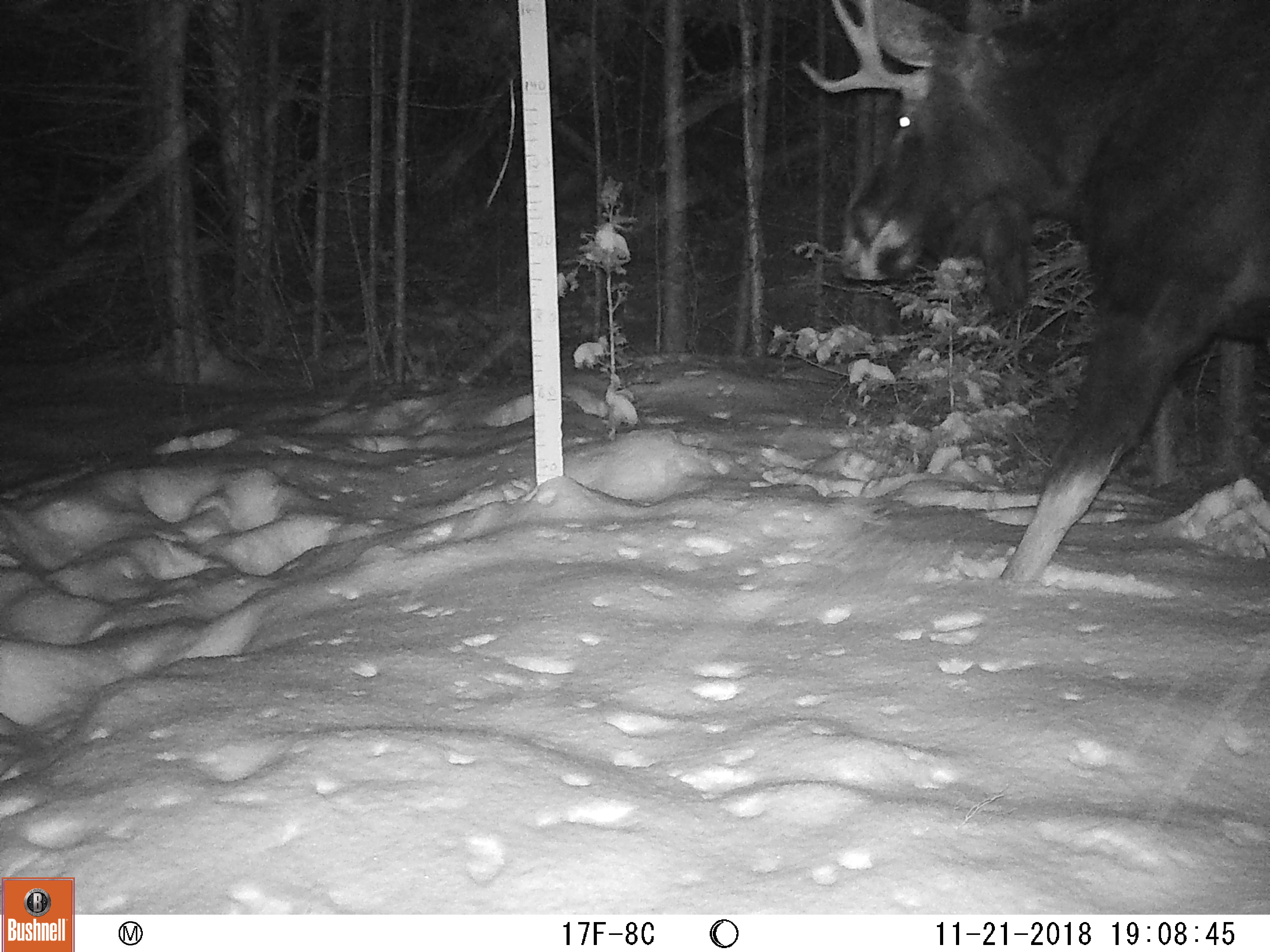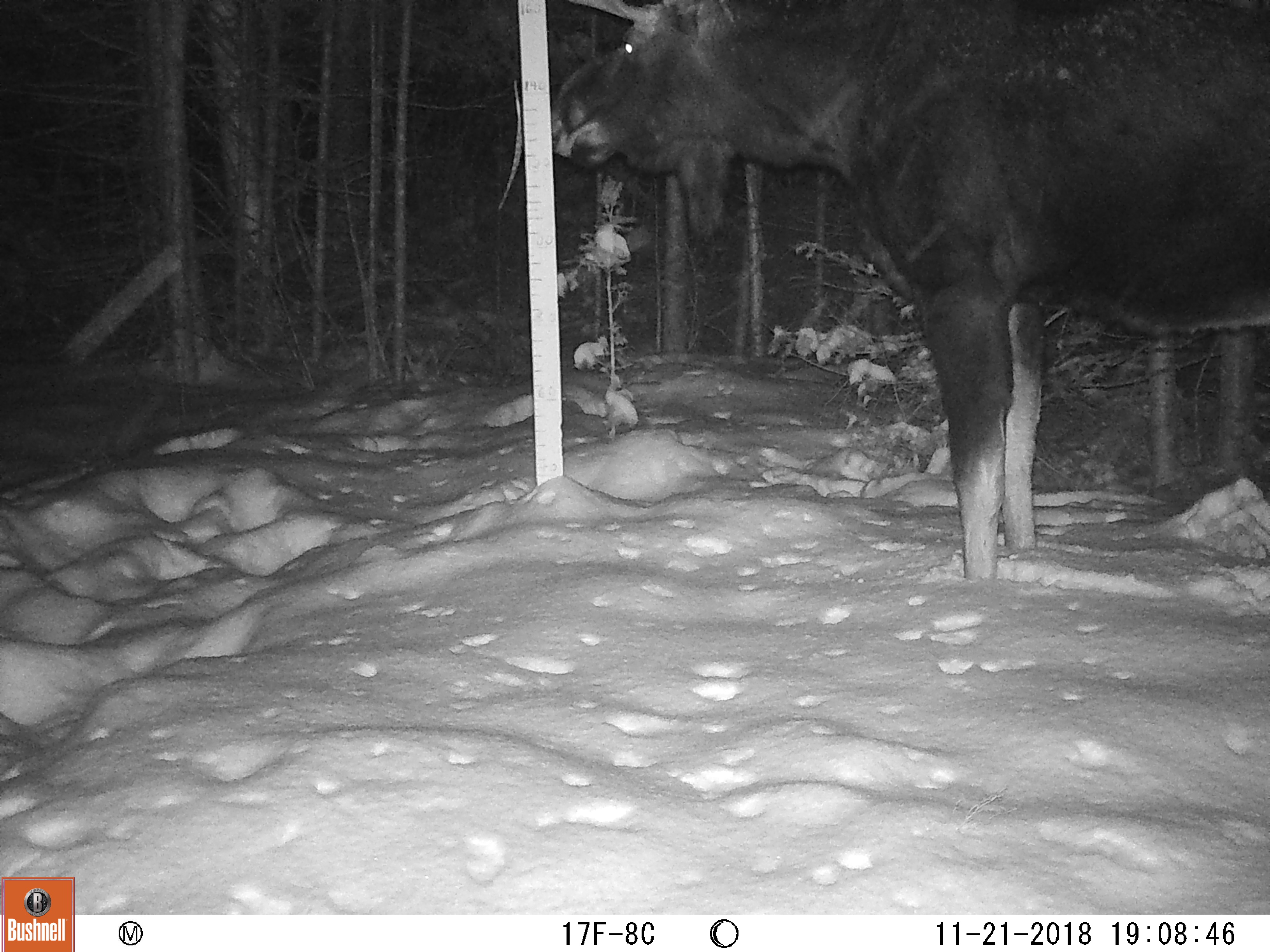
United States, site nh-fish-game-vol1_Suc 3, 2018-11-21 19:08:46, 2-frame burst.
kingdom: Animalia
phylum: Chordata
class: Mammalia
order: Artiodactyla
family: Cervidae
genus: Alces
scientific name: Alces alces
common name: moose